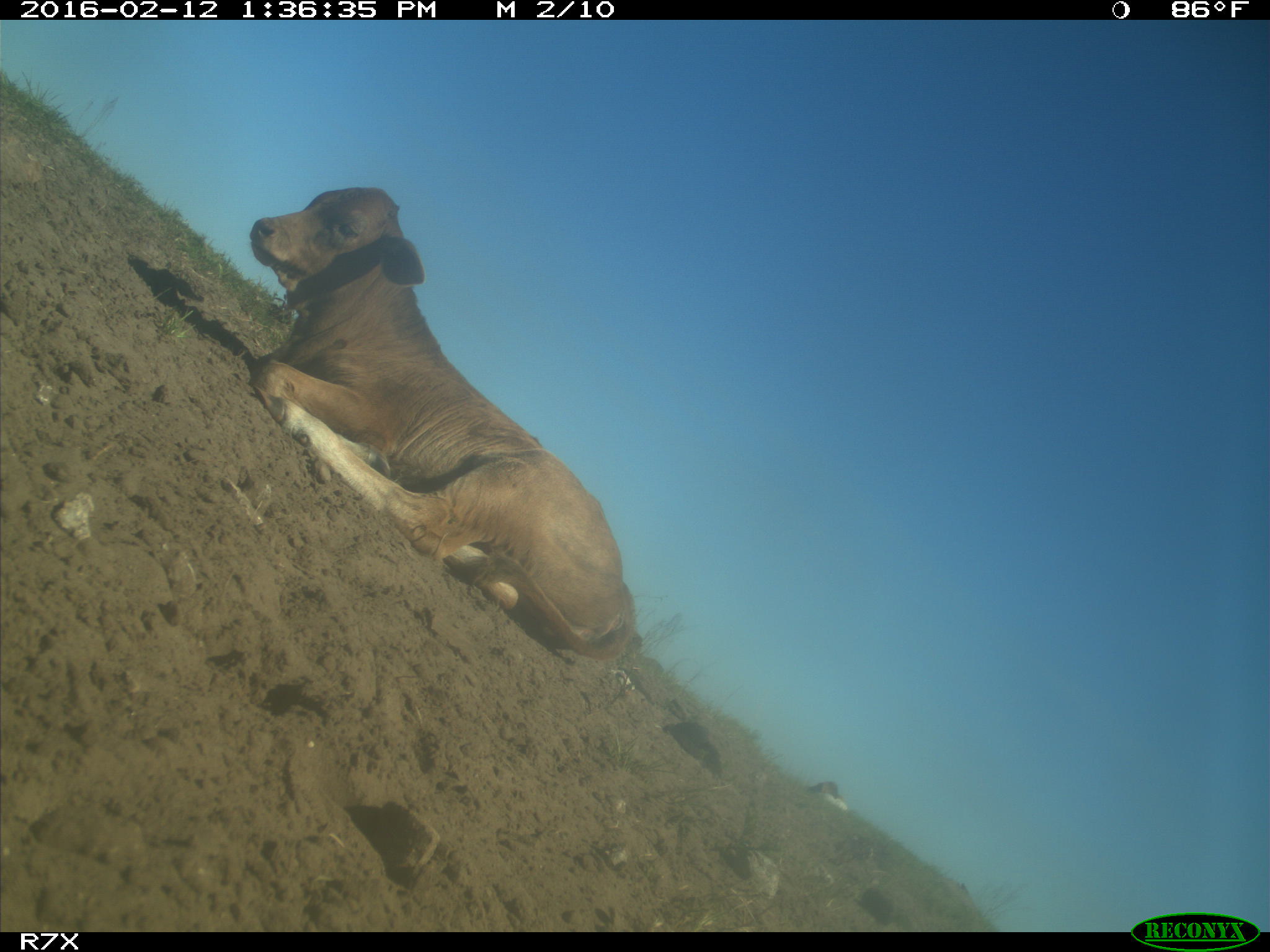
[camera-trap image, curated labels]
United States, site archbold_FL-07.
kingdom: Animalia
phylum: Chordata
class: Mammalia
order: Artiodactyla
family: Bovidae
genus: Bos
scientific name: Bos taurus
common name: domestic cow